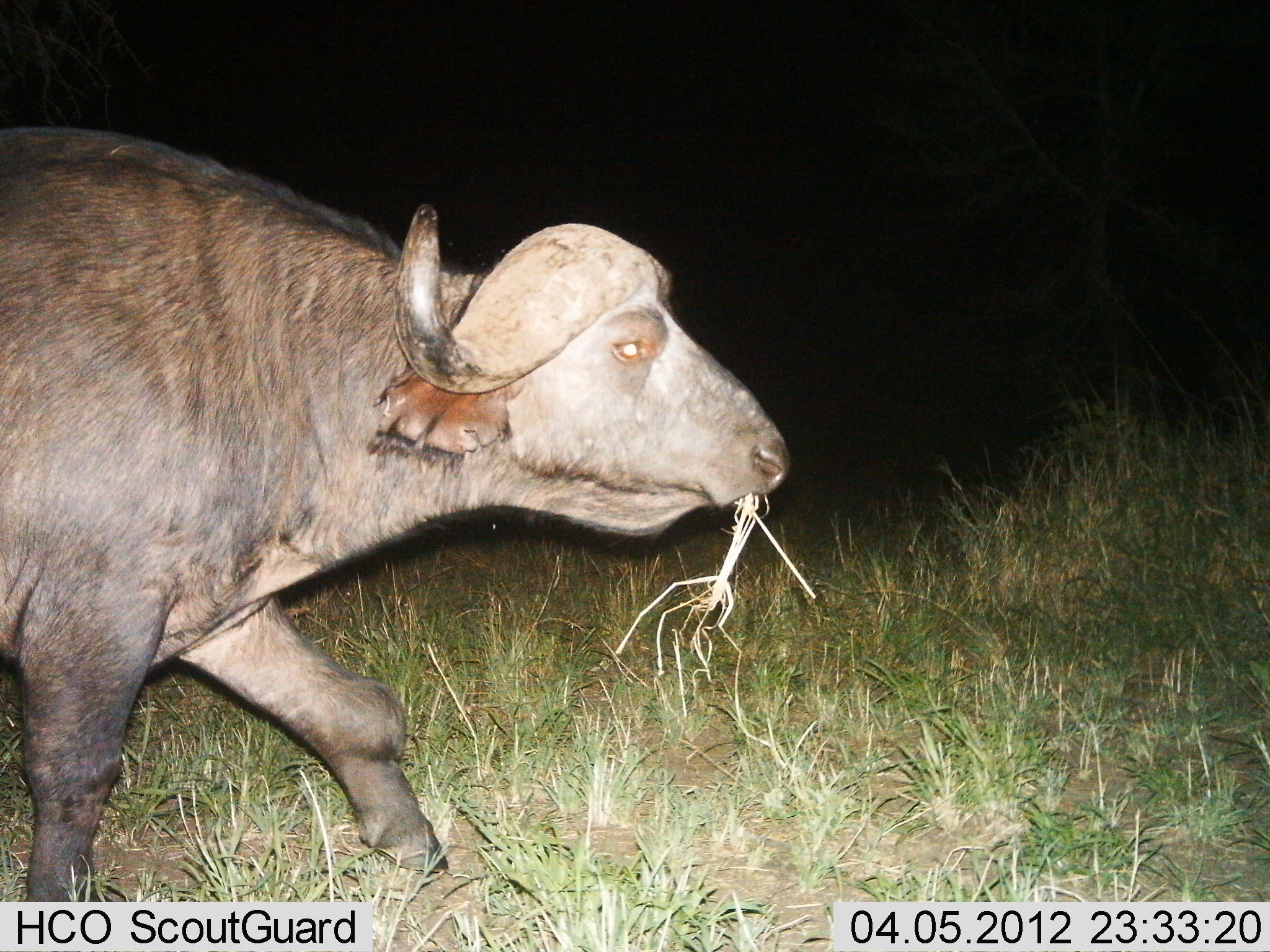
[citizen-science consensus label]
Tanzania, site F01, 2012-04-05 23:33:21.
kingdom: Animalia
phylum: Chordata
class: Mammalia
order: Artiodactyla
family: Bovidae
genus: Syncerus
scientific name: Syncerus caffer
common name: cape buffalo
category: buffalo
Buffalo (cape buffalo) (Syncerus caffer), count 1. Behavior (volunteer vote fractions): standing 12%, resting 0%, moving 65%, interacting 0%. Young present (vote fraction): 0%. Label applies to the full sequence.